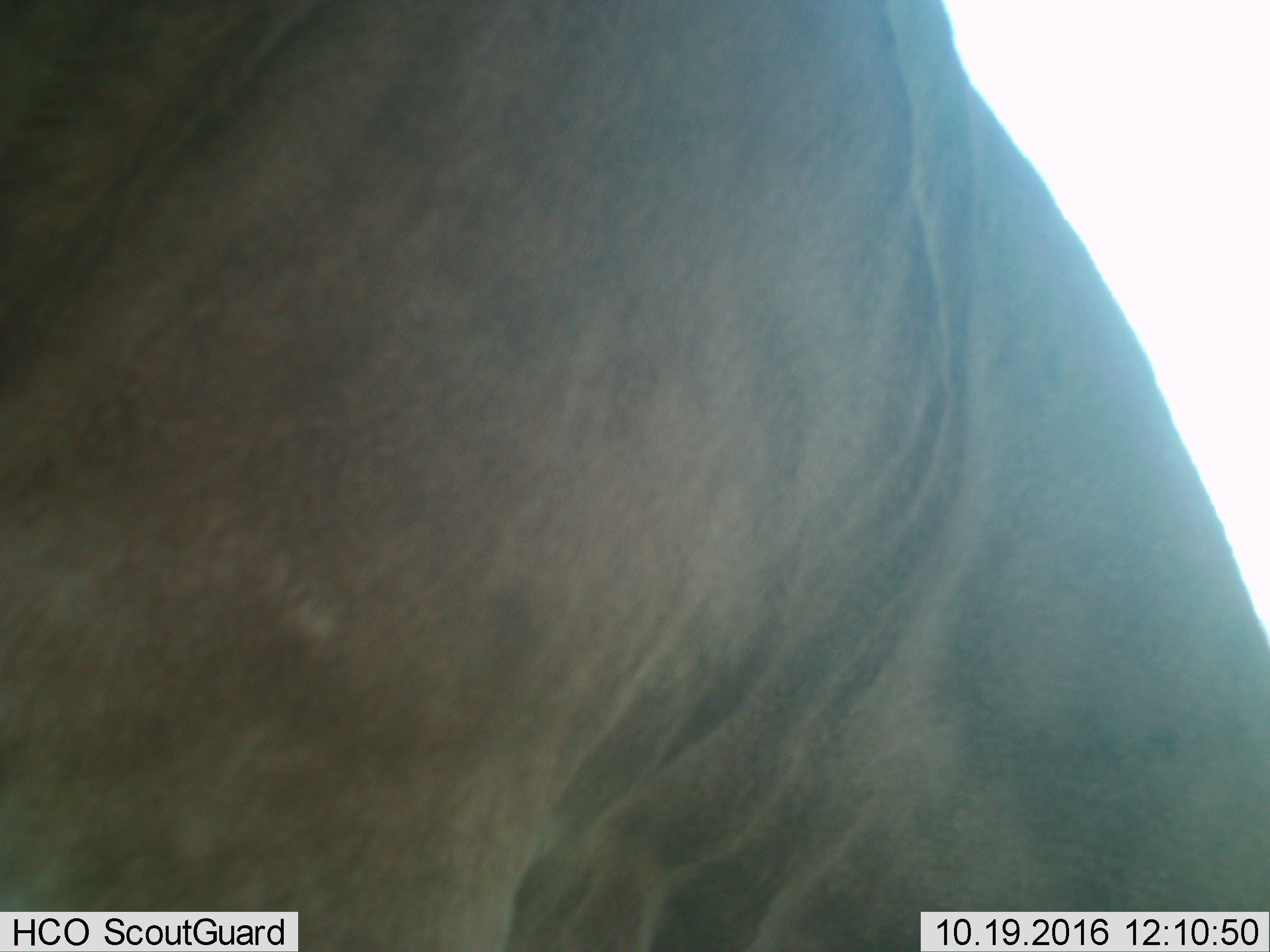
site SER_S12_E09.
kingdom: Animalia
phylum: Chordata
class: Mammalia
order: Artiodactyla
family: Bovidae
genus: Connochaetes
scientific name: Connochaetes taurinus taurinus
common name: blue wildebeest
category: wildebeestblue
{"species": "wildebeestblue (blue wildebeest) (Connochaetes taurinus taurinus)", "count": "1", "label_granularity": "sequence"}